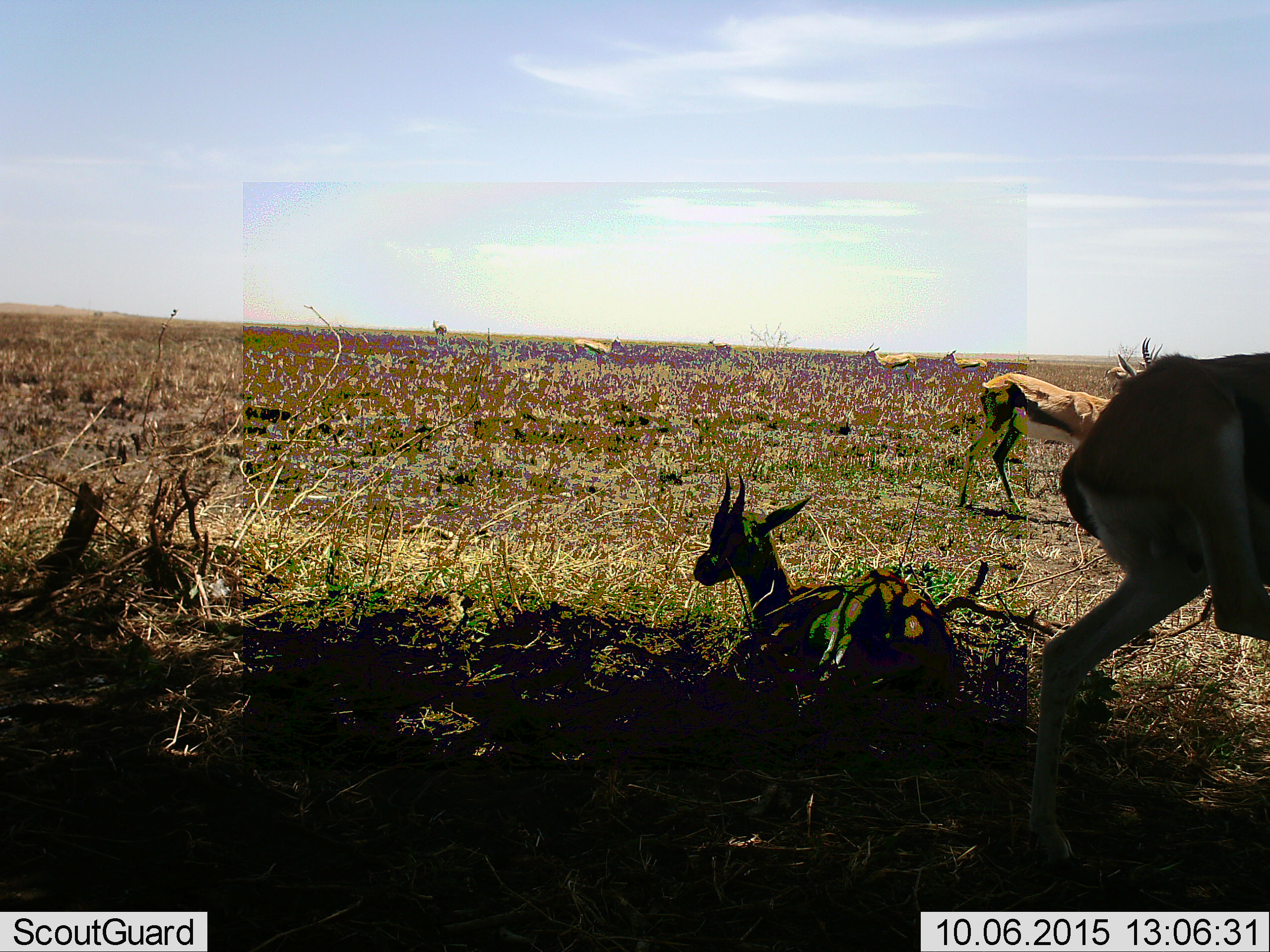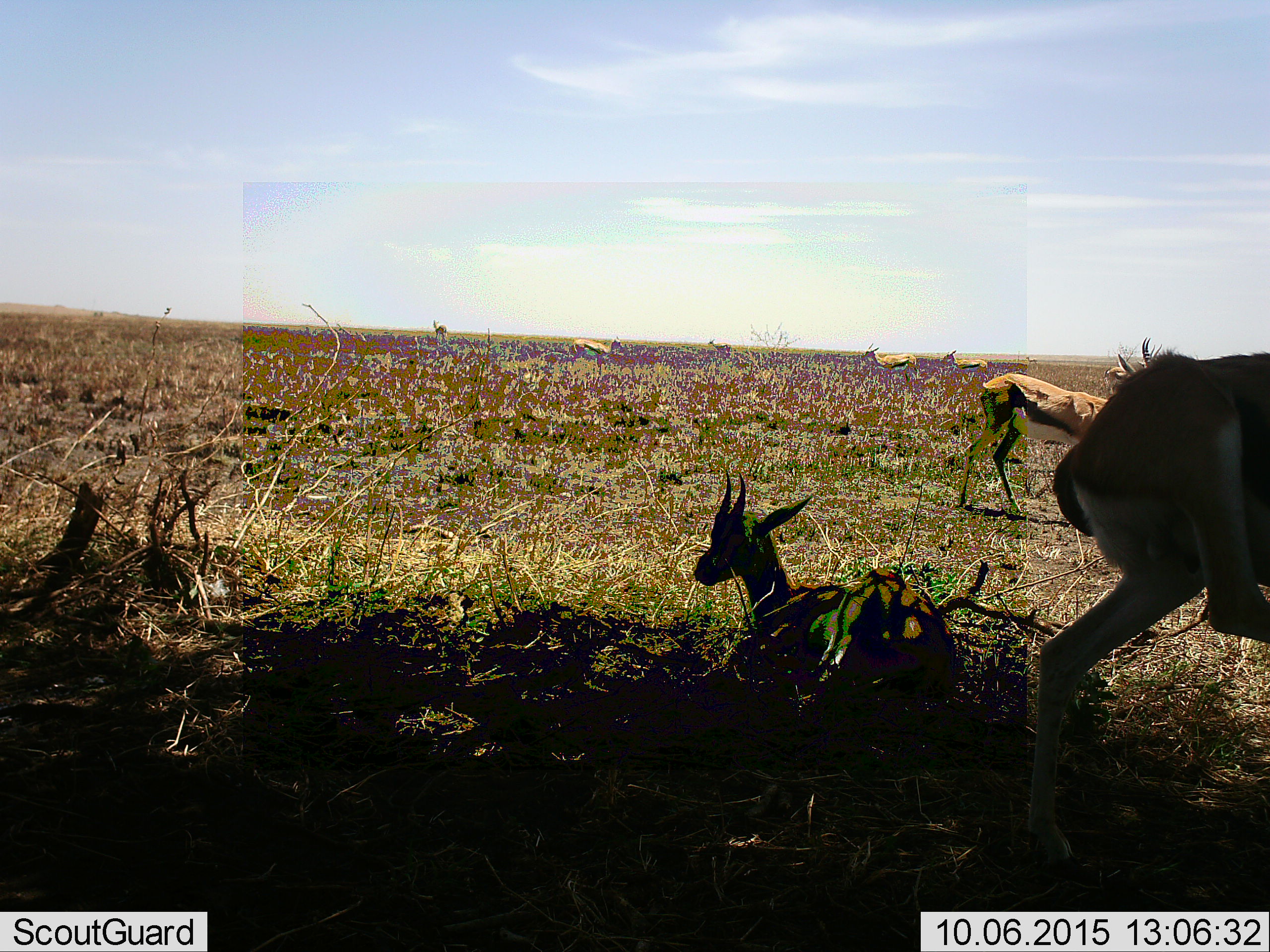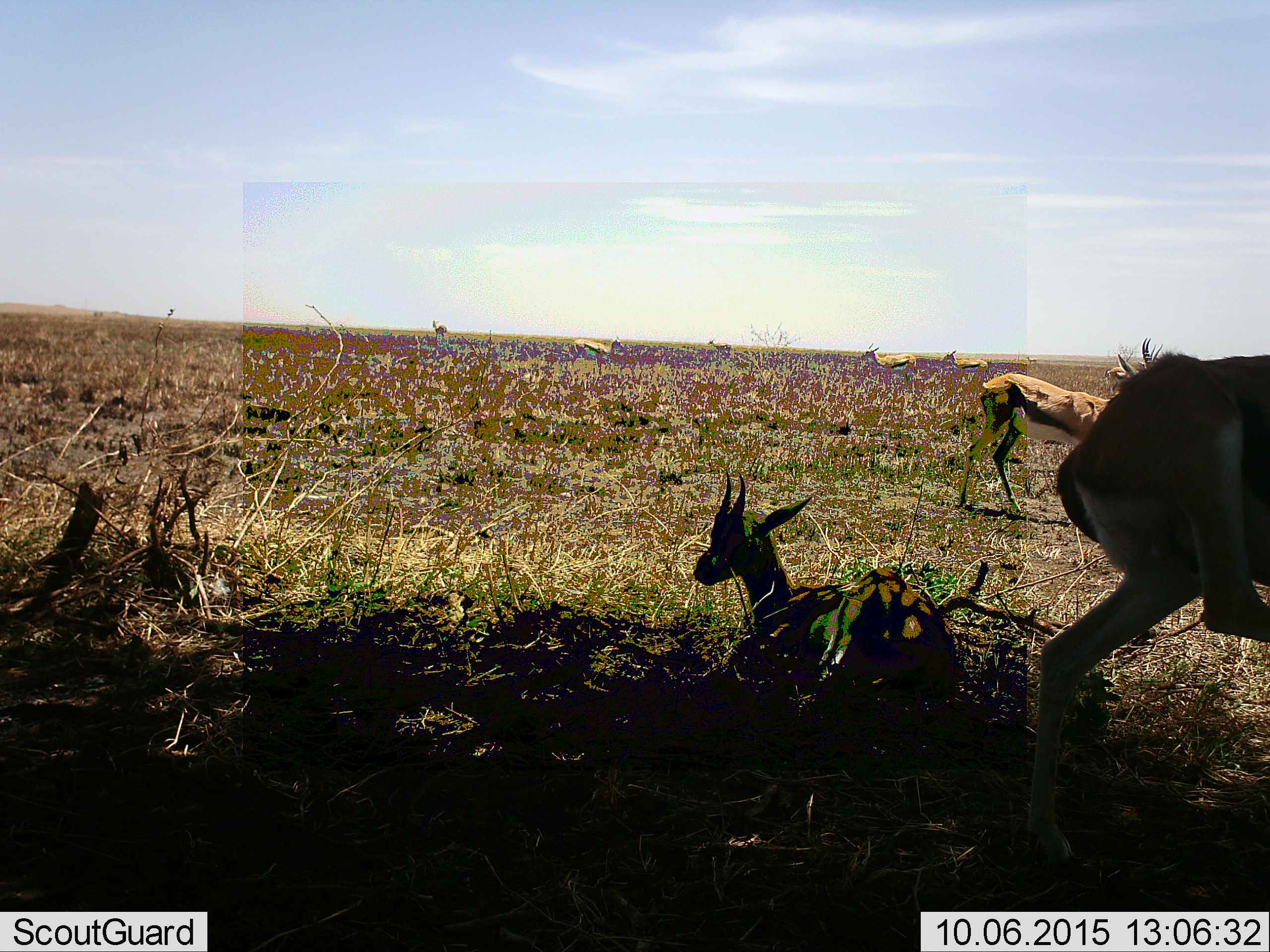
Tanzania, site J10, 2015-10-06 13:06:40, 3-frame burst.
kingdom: Animalia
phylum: Chordata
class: Mammalia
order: Artiodactyla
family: Bovidae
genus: Eudorcas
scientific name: Eudorcas thomsonii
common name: thomson's gazelle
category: gazellethomsons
Gazellethomsons (thomson's gazelle) (Eudorcas thomsonii), count 9. Behavior (volunteer vote fractions): standing 100%, resting 100%, moving 12%, interacting 0%. Young present (vote fraction): 0%. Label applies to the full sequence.